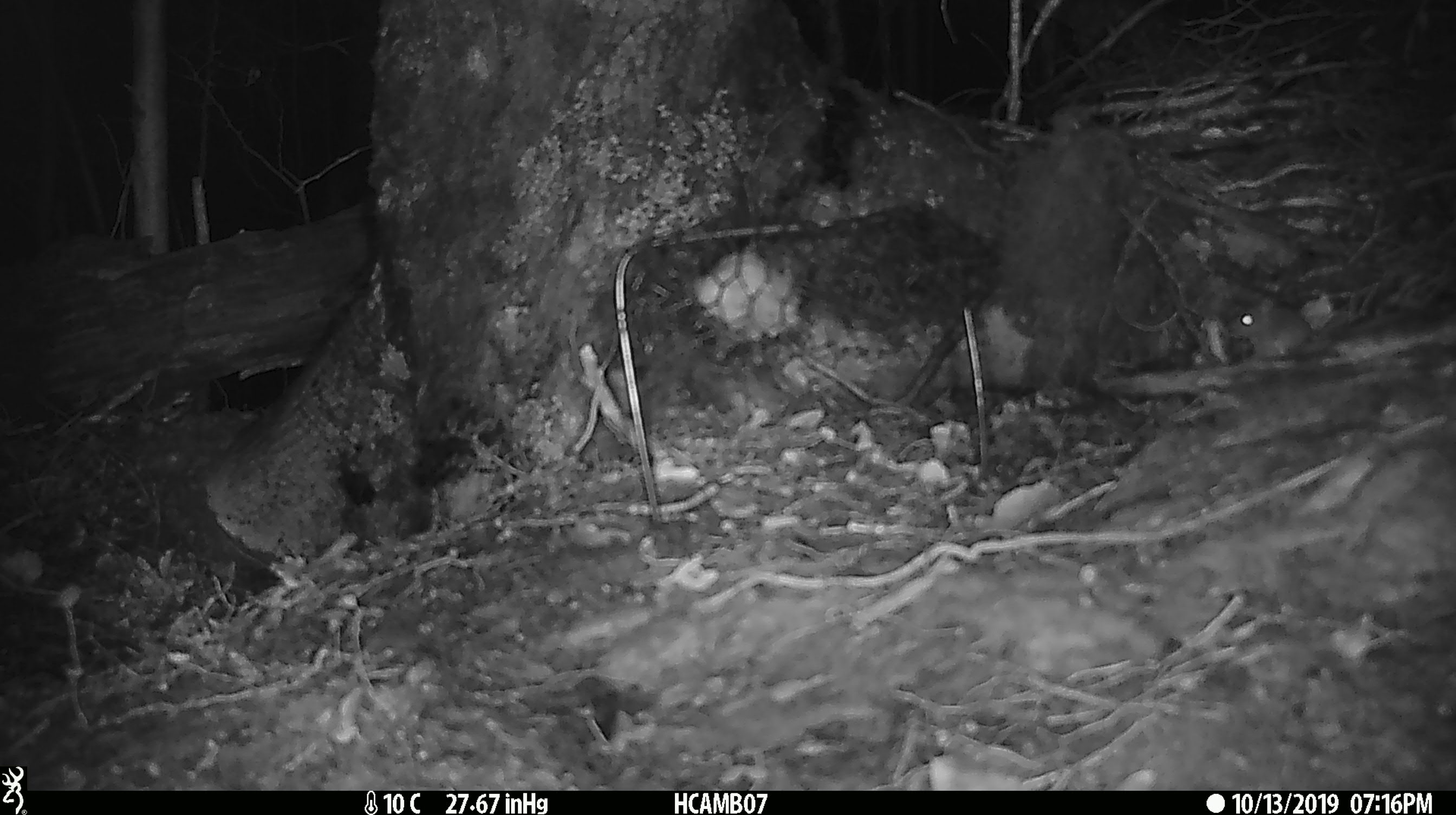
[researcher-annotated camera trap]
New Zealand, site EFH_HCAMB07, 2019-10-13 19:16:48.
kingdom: Animalia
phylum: Chordata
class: Mammalia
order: Rodentia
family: Muridae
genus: Mus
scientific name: Mus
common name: mouse